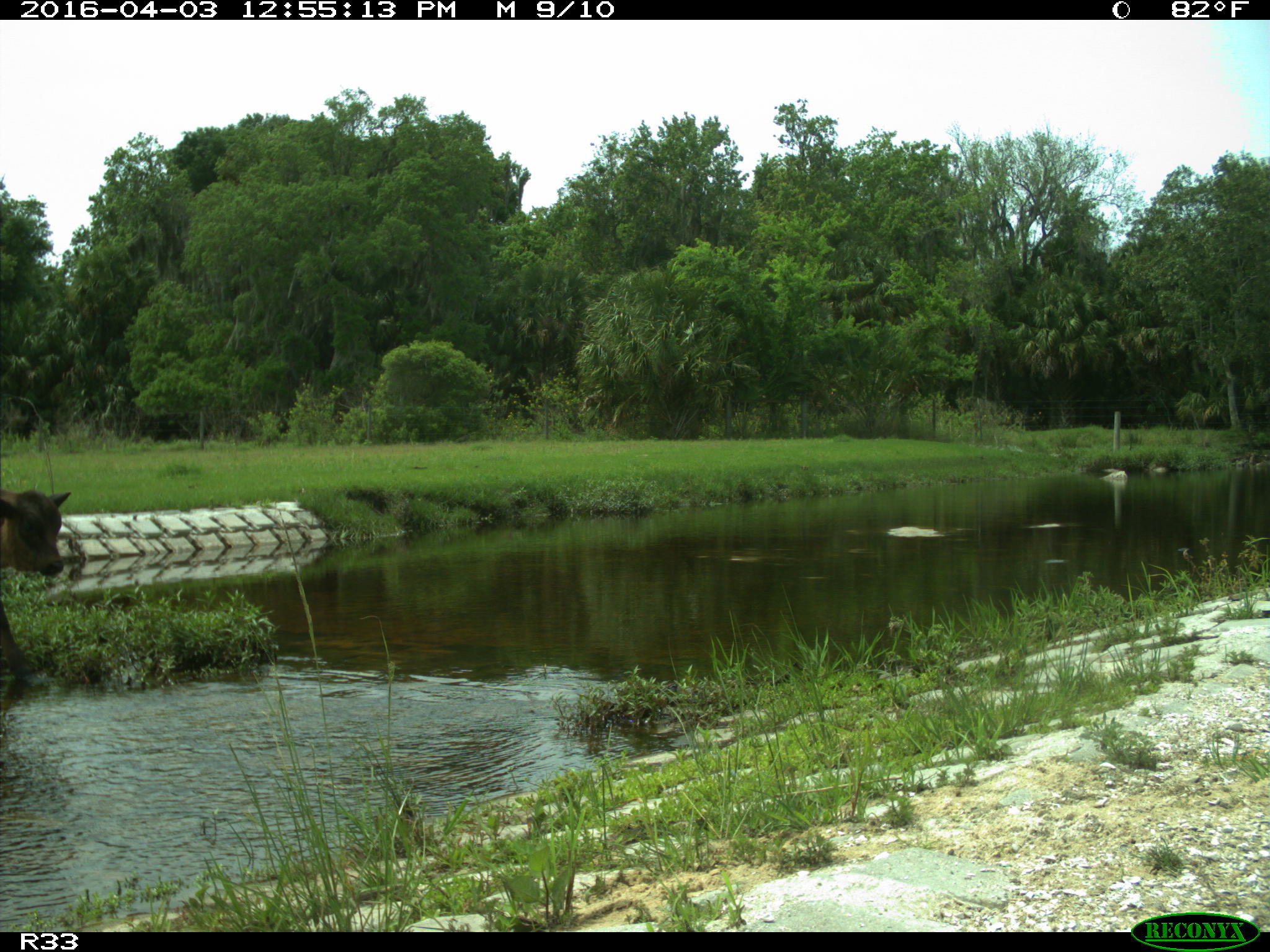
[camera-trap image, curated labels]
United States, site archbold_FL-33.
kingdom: Animalia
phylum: Chordata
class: Mammalia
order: Artiodactyla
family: Bovidae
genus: Bos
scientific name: Bos taurus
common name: domestic cow